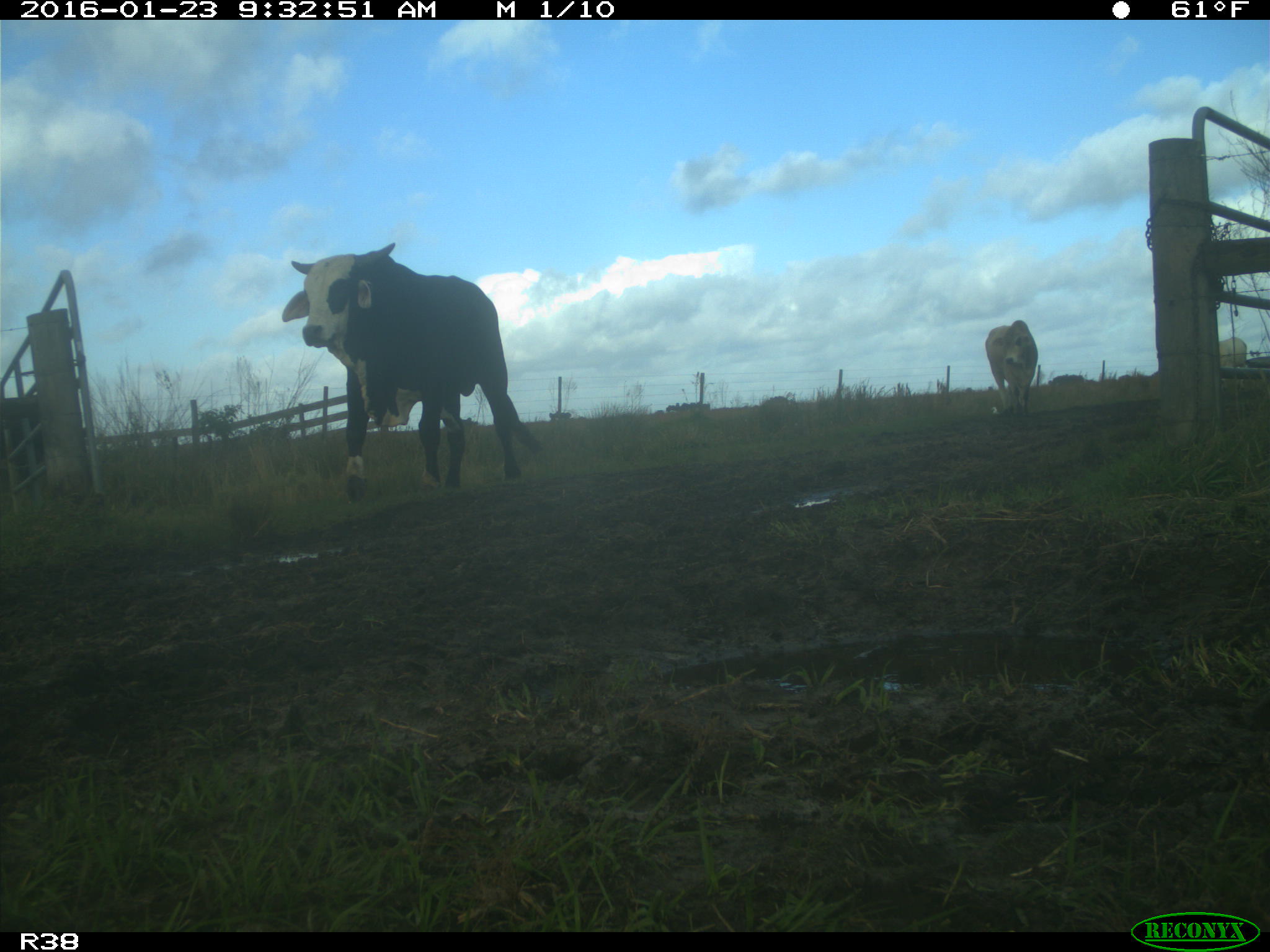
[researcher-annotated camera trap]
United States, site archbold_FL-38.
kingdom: Animalia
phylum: Chordata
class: Mammalia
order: Artiodactyla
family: Bovidae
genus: Bos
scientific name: Bos taurus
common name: domestic cow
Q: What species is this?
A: Bos taurus (domestic cow).